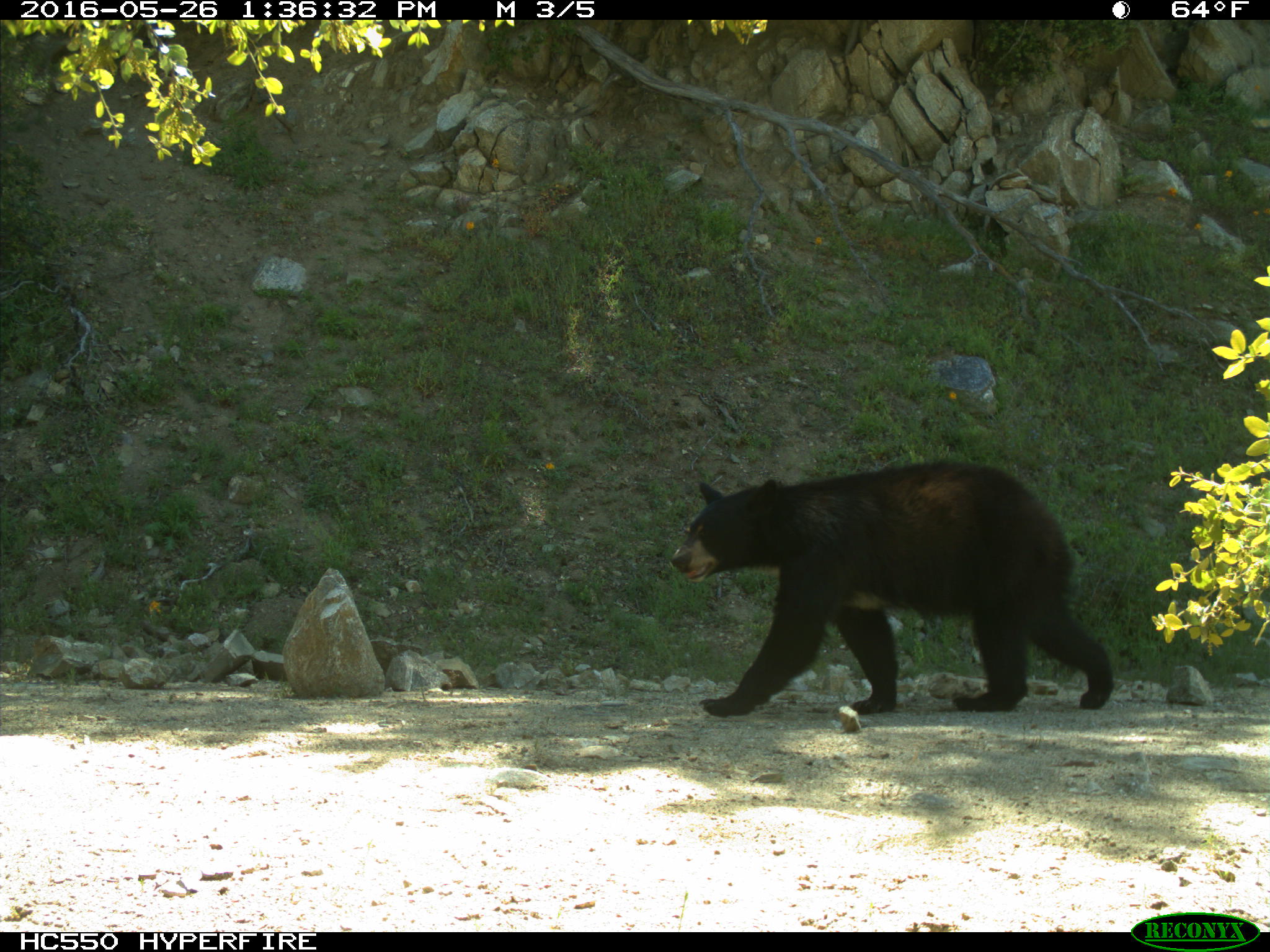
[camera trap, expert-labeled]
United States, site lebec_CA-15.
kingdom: Animalia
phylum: Chordata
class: Mammalia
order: Carnivora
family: Ursidae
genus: Ursus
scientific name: Ursus americanus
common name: american black bear